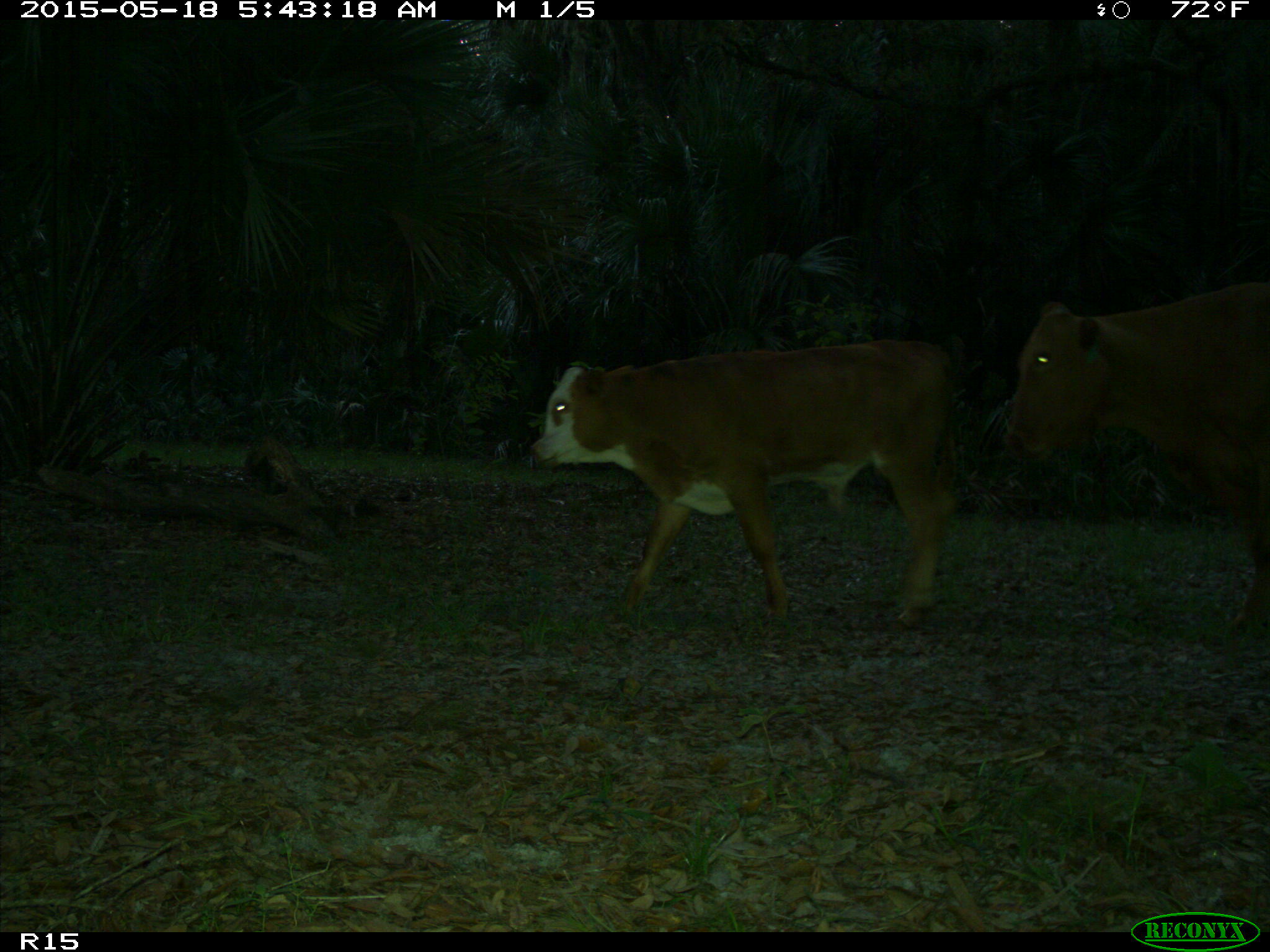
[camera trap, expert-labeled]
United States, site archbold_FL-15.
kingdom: Animalia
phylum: Chordata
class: Mammalia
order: Artiodactyla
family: Bovidae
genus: Bos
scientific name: Bos taurus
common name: domestic cow